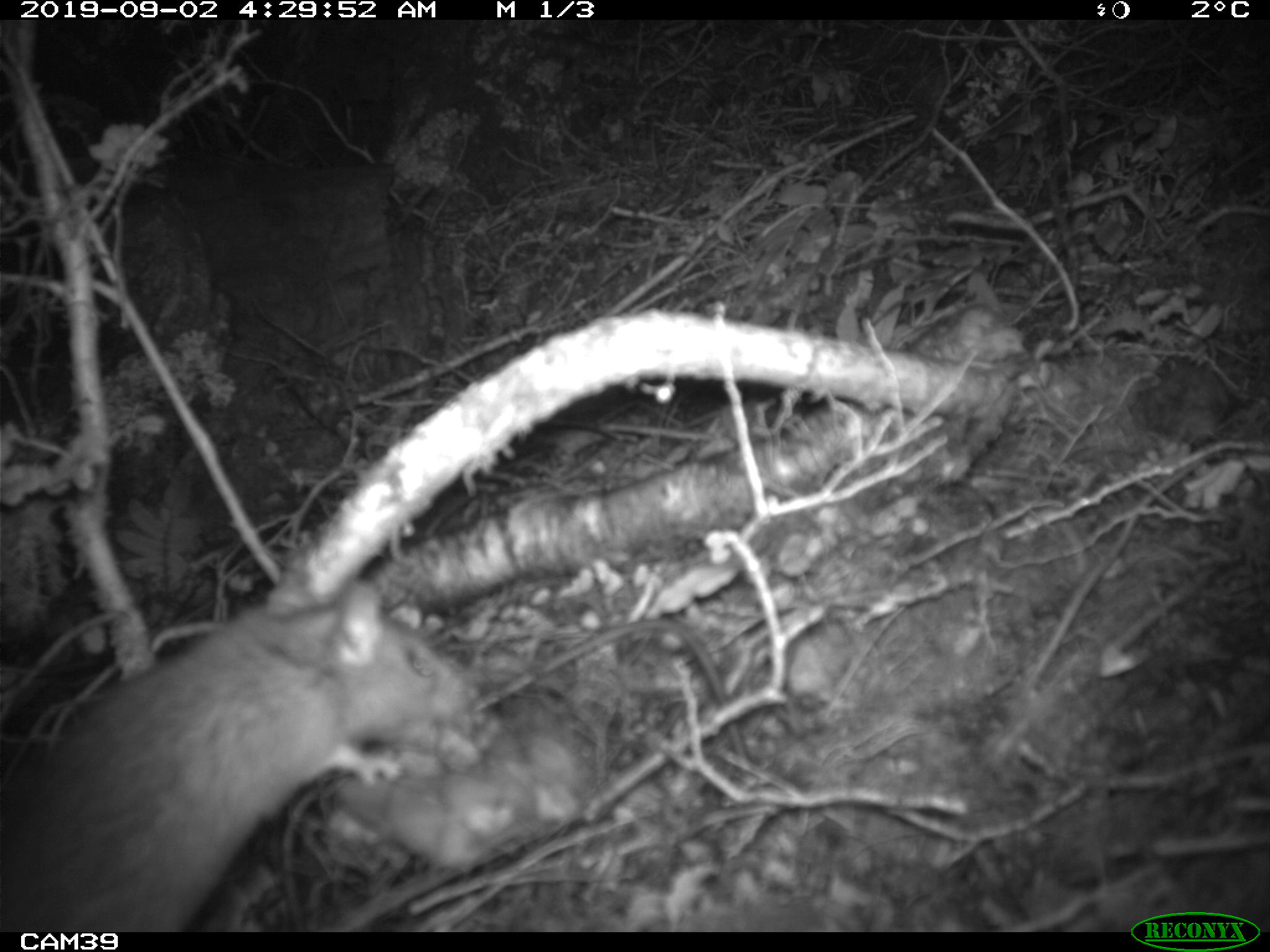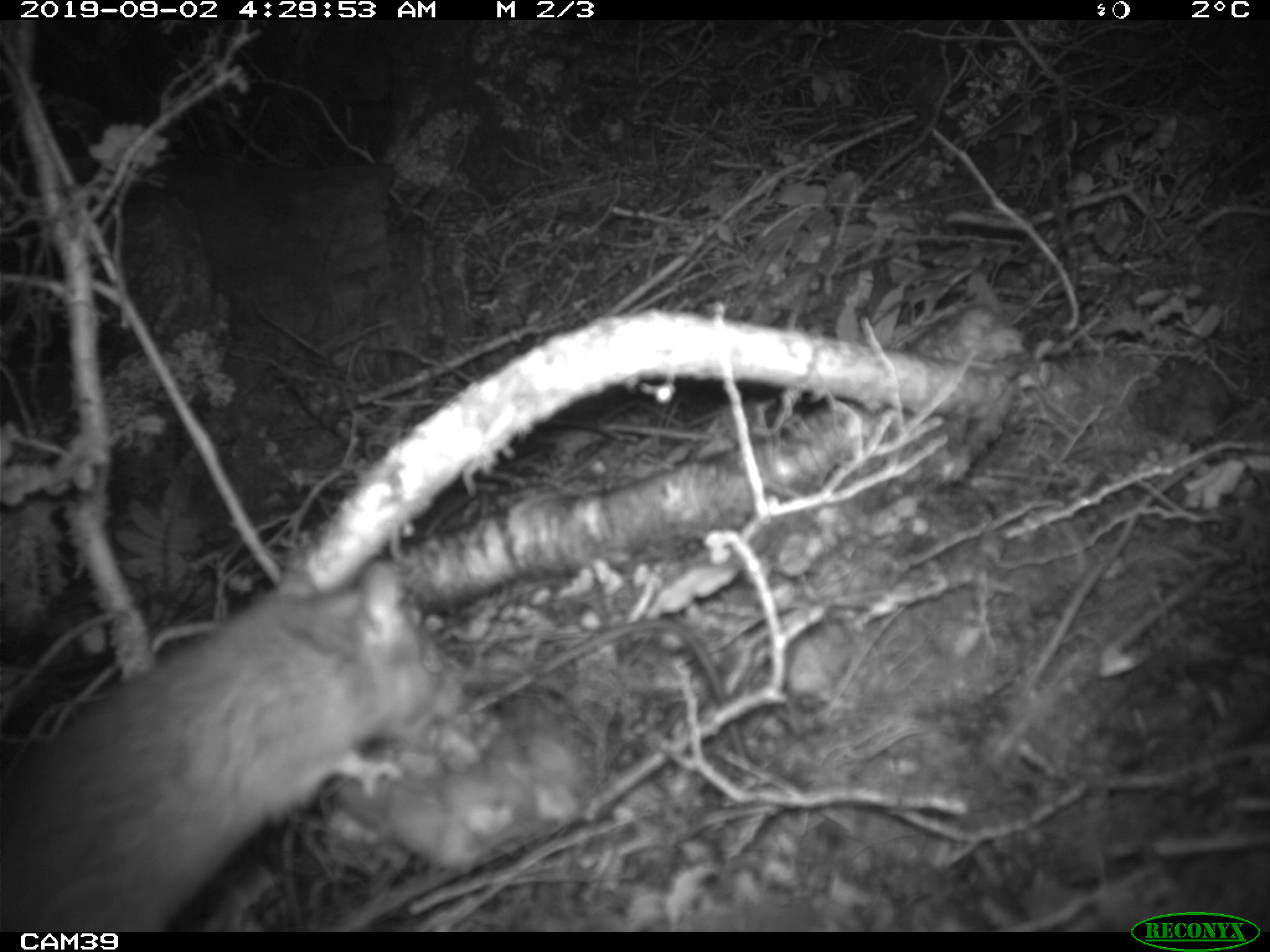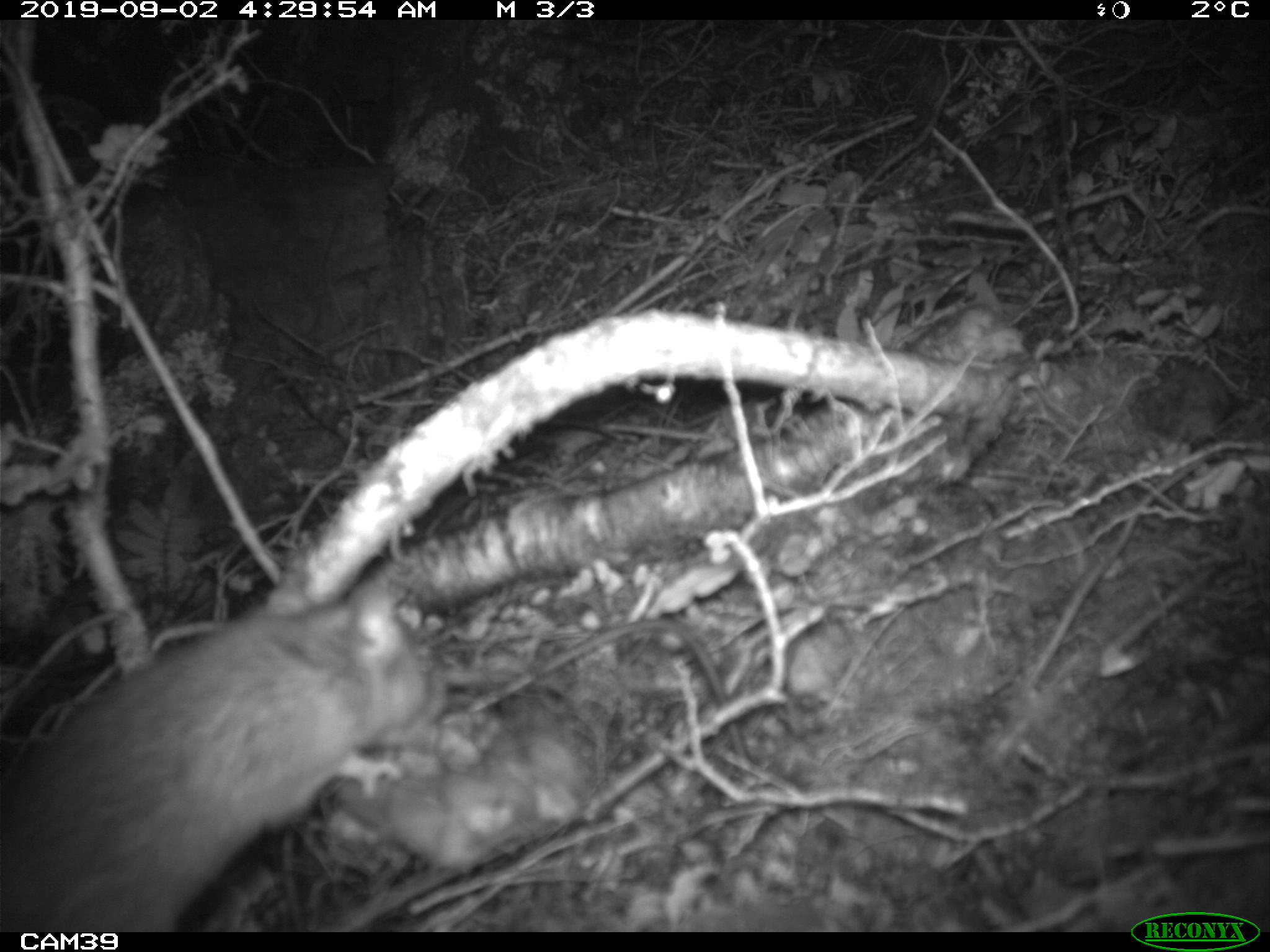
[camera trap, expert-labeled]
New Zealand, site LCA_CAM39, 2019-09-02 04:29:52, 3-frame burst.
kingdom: Animalia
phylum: Chordata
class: Mammalia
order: Rodentia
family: Muridae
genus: Rattus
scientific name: Rattus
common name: rat